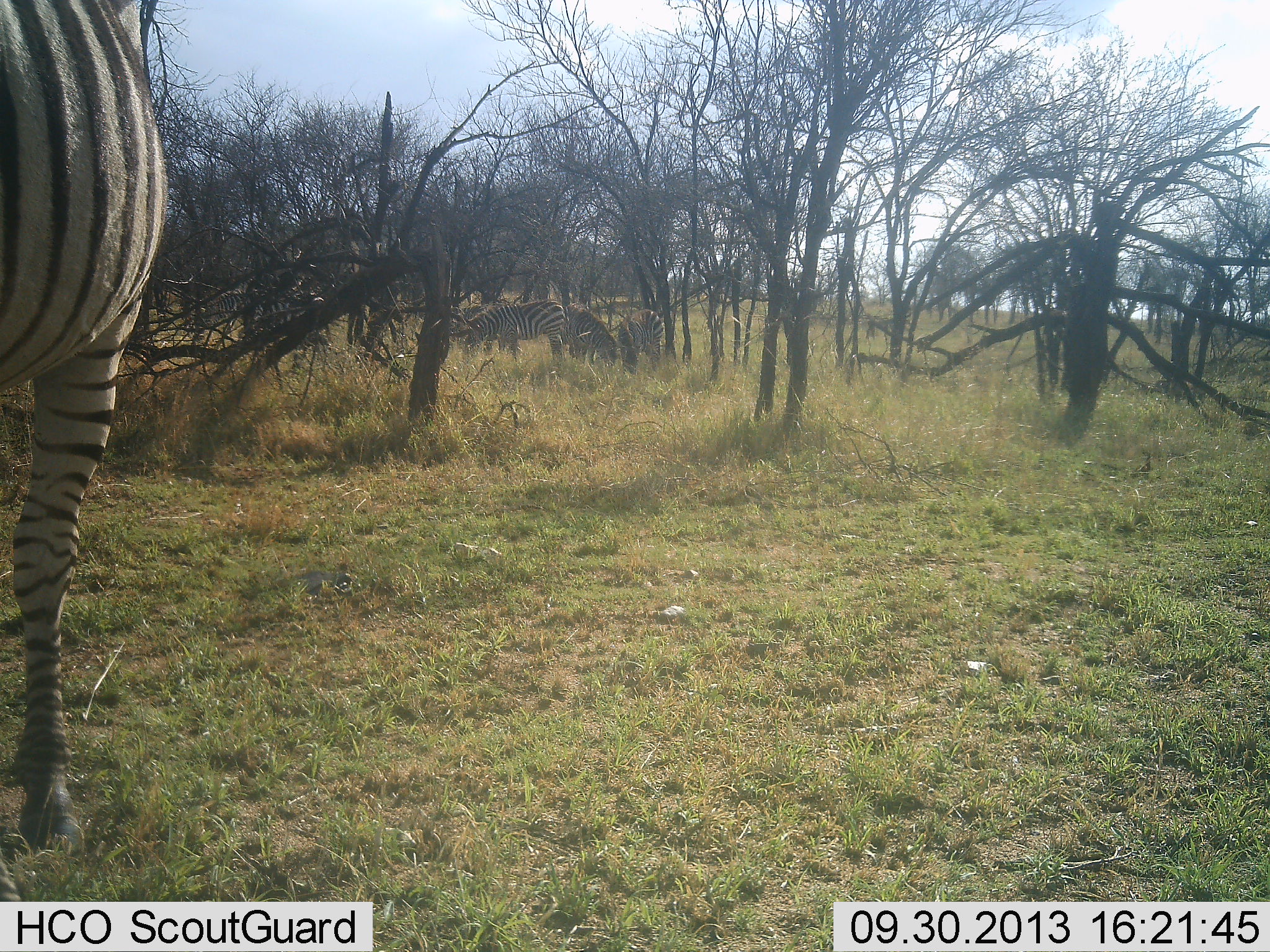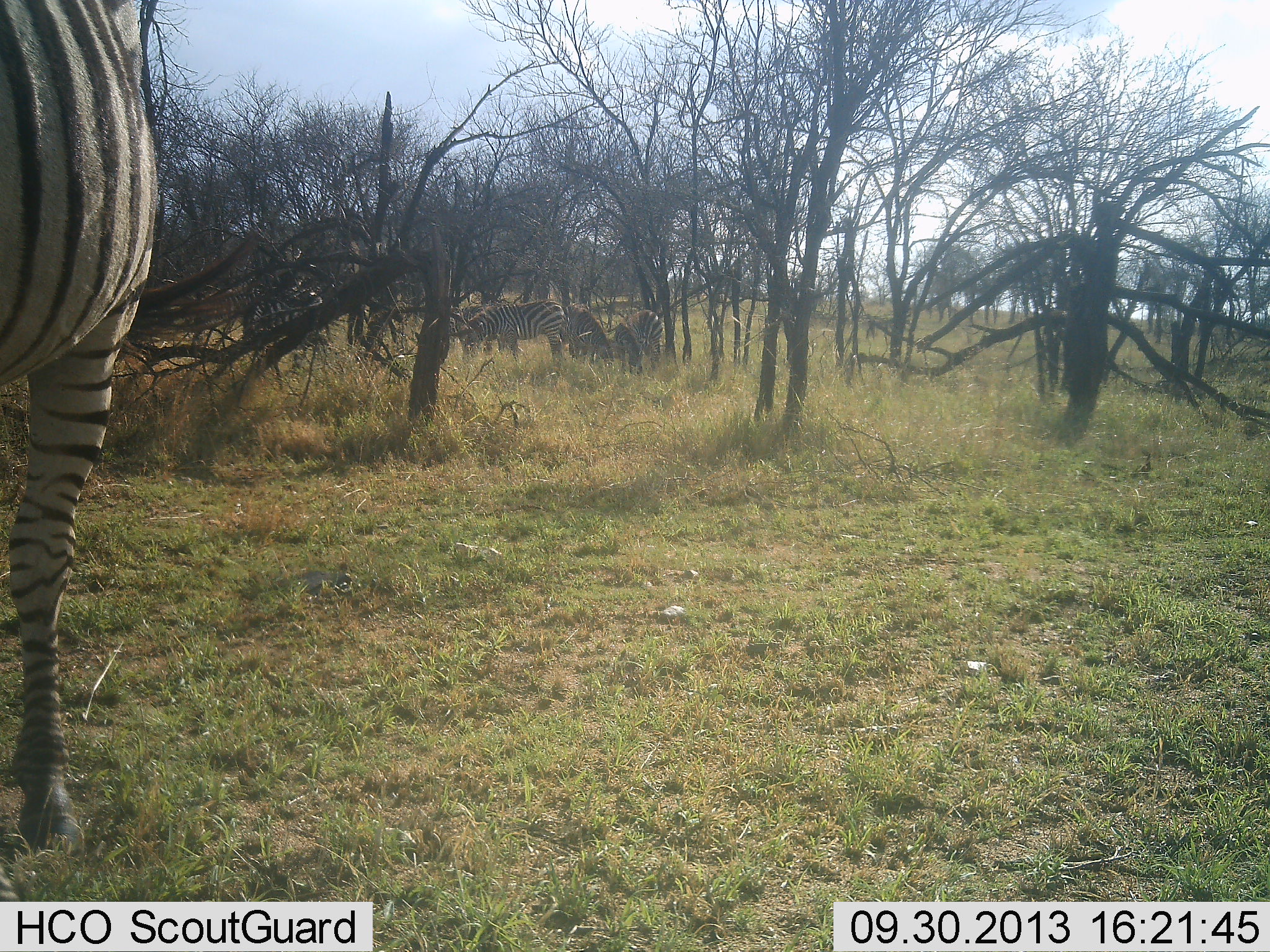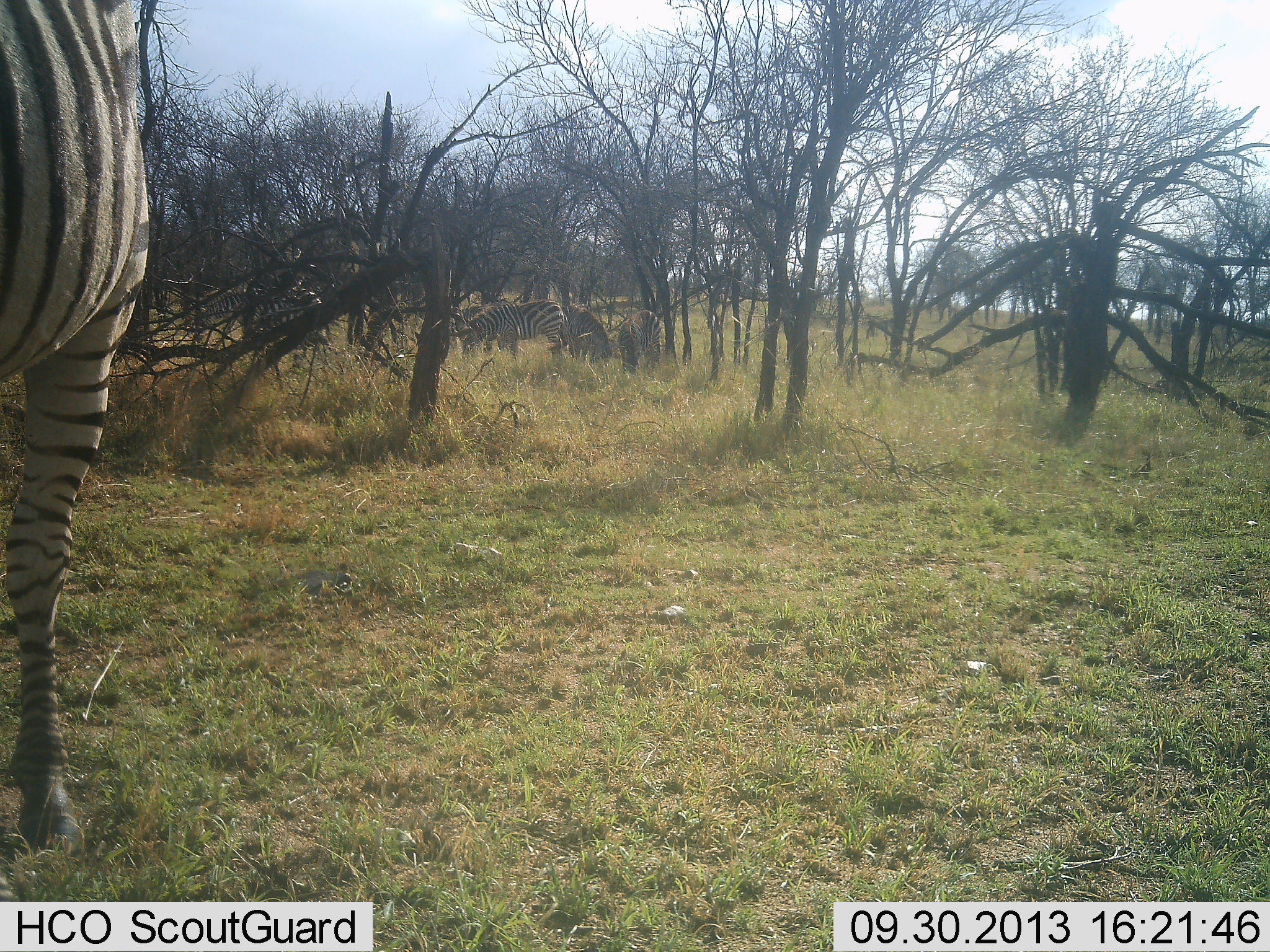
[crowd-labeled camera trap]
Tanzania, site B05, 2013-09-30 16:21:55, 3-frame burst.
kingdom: Animalia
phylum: Chordata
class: Mammalia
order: Perissodactyla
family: Equidae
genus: Equus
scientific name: Equus quagga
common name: plains zebra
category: zebra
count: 5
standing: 77%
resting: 3%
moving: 7%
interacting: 0%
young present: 3%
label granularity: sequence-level